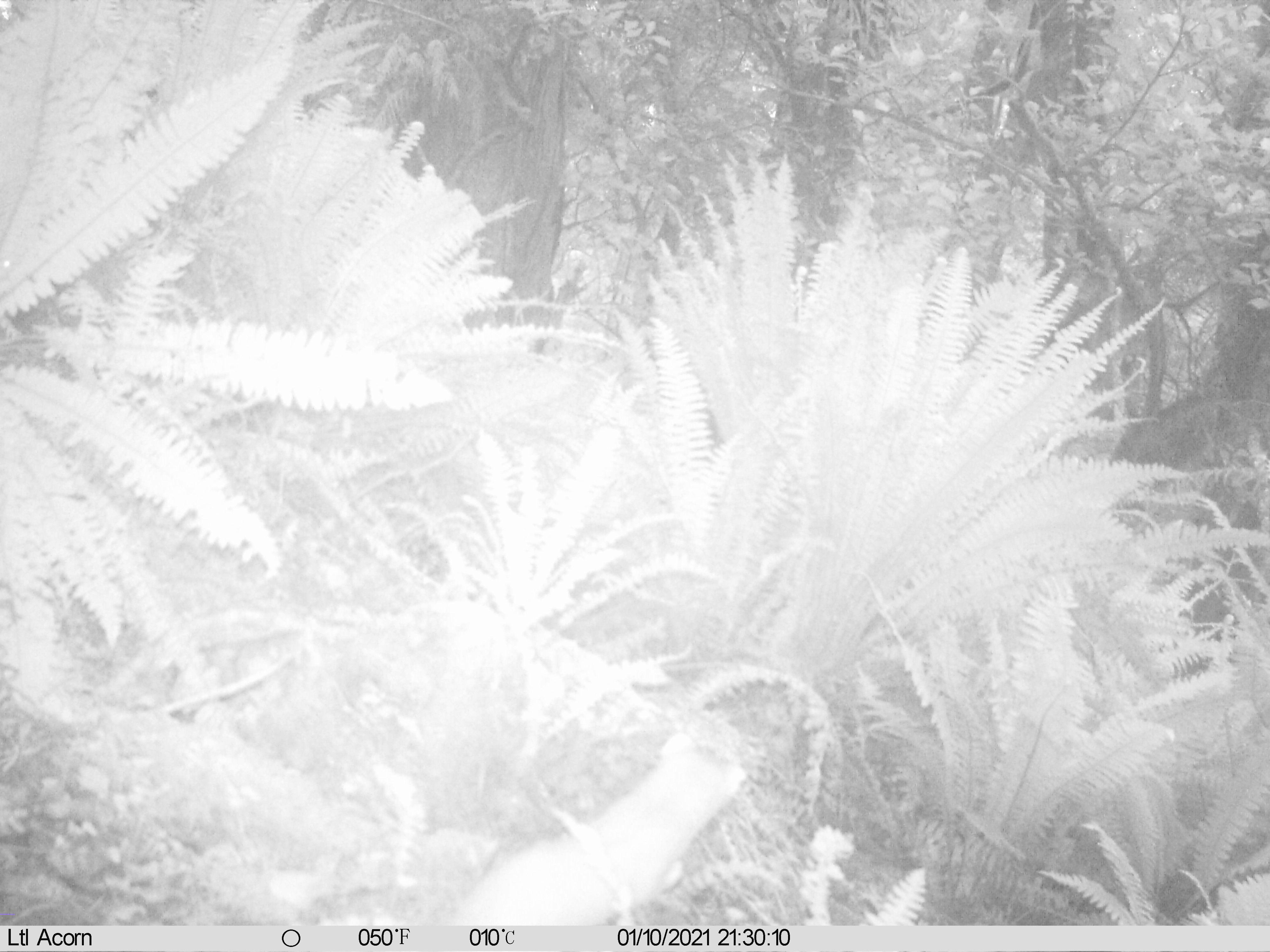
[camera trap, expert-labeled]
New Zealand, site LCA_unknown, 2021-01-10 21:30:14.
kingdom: Animalia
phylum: Chordata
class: Mammalia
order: Carnivora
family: Mustelidae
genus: Mustela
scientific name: Mustela erminea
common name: stoat